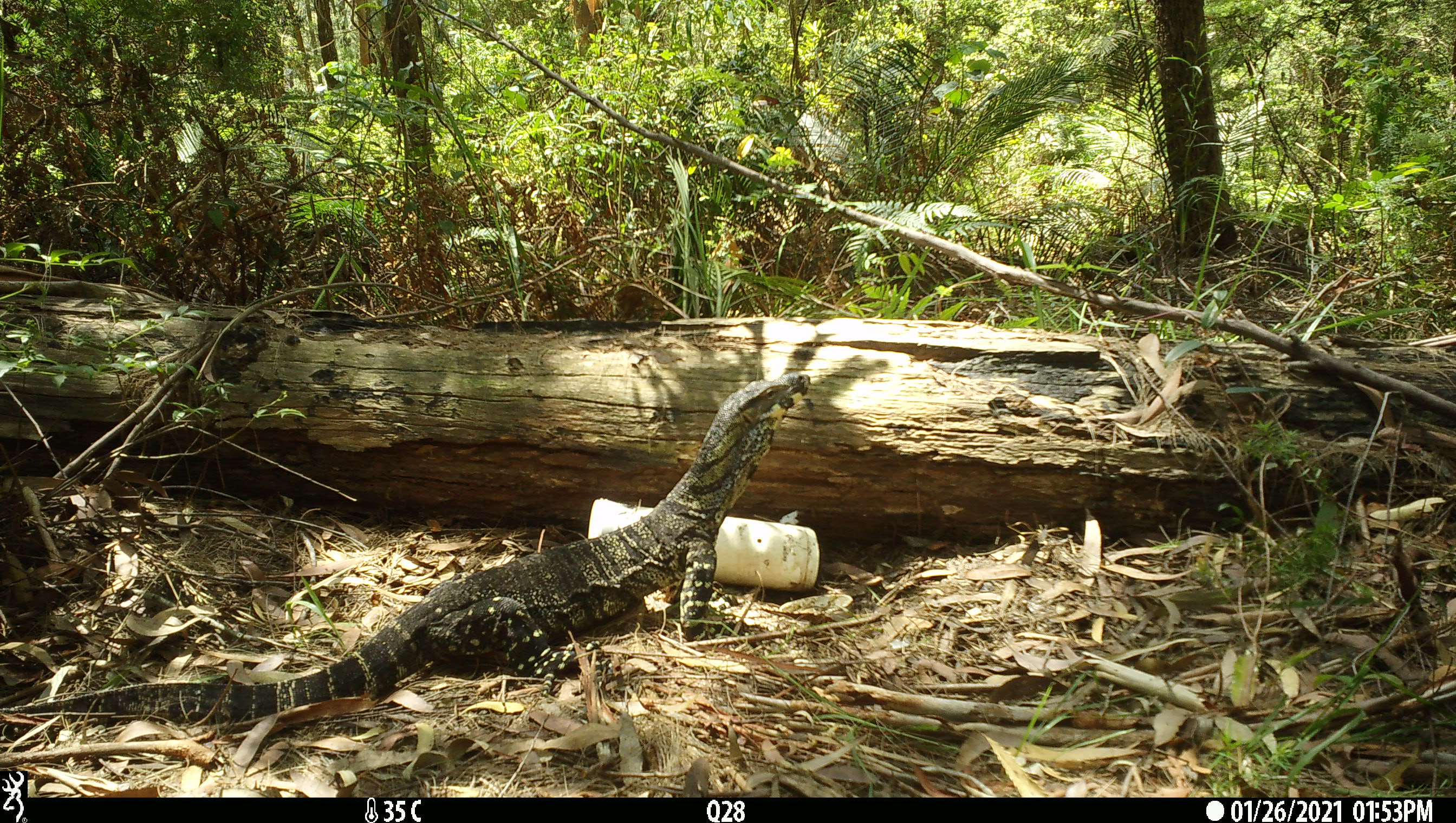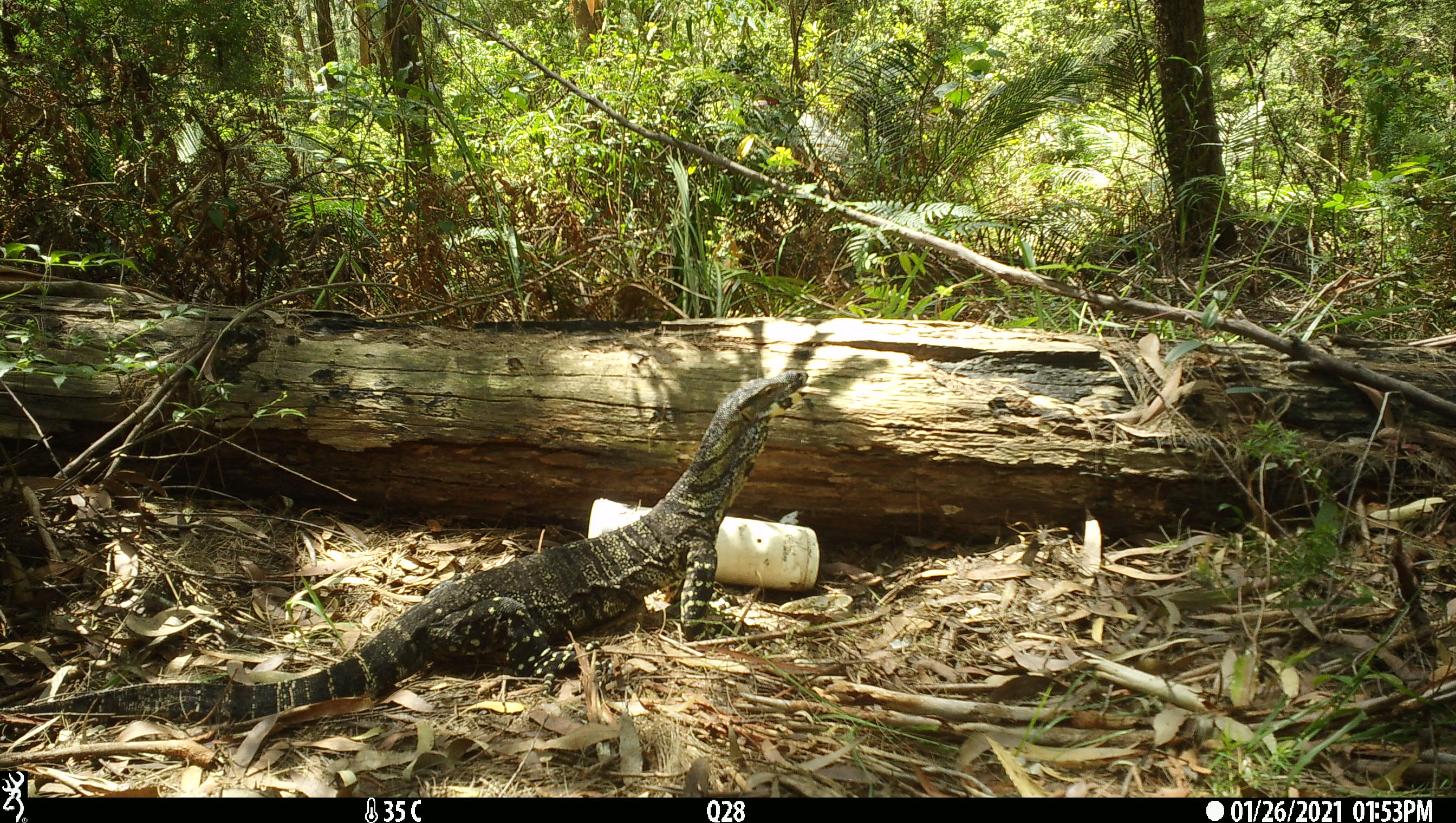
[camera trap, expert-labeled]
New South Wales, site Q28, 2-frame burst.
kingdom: Animalia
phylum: Chordata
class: Reptilia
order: Squamata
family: Varanidae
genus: Varanus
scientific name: Varanus varius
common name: lace monitor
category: goanna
Goanna (lace monitor) (Varanus varius).